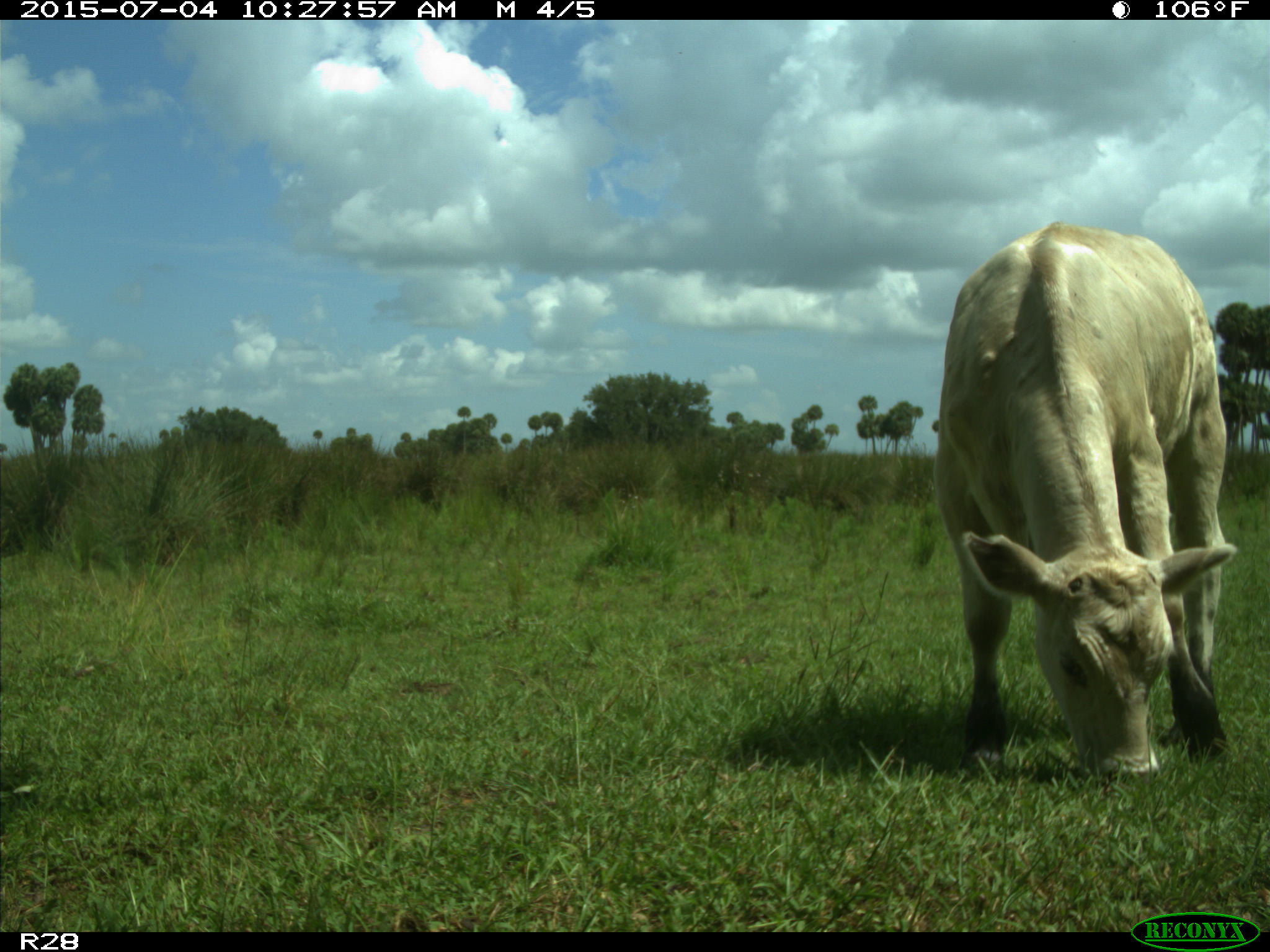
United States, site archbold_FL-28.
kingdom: Animalia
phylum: Chordata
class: Mammalia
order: Artiodactyla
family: Bovidae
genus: Bos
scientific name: Bos taurus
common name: domestic cow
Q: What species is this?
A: Bos taurus (domestic cow).